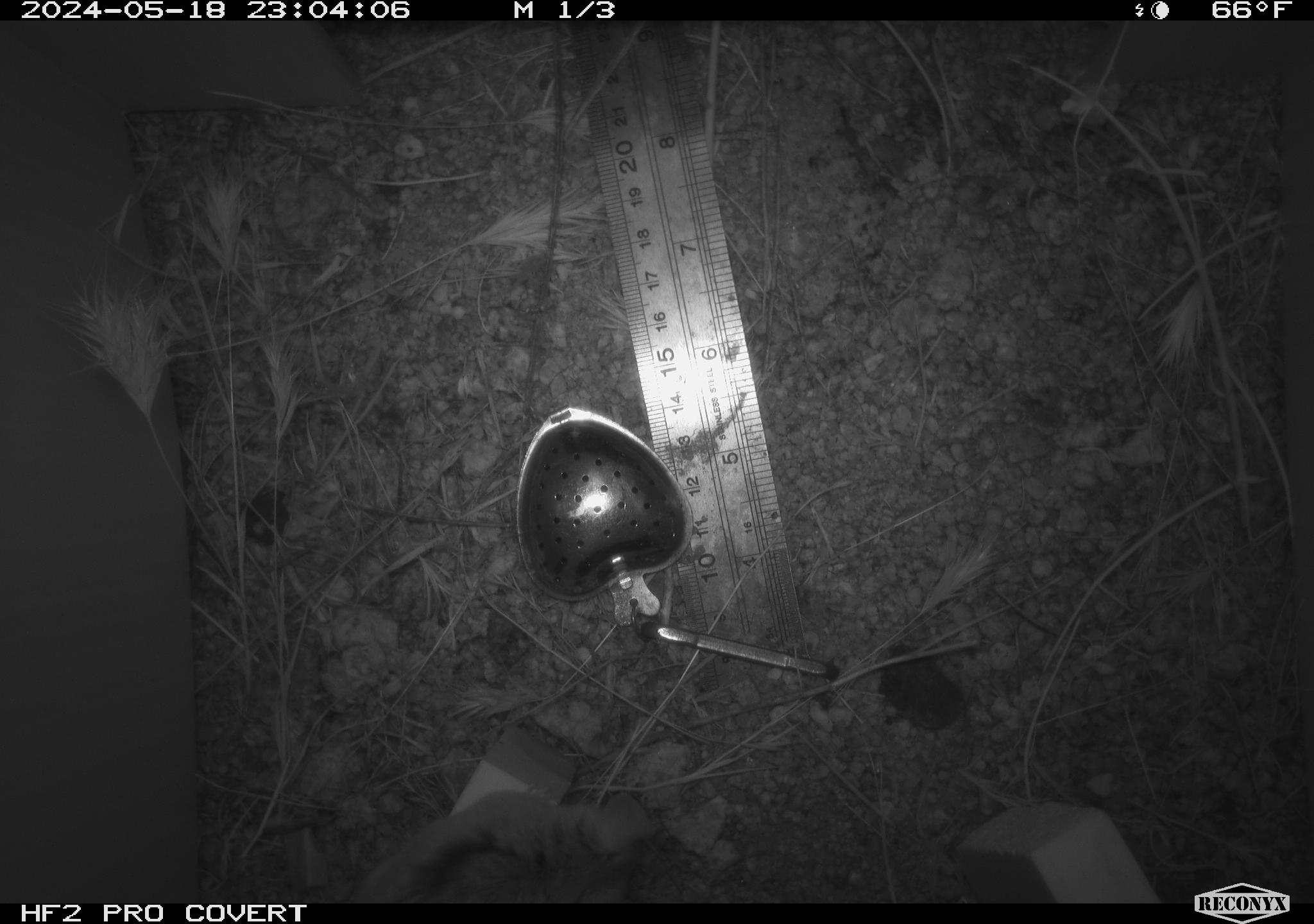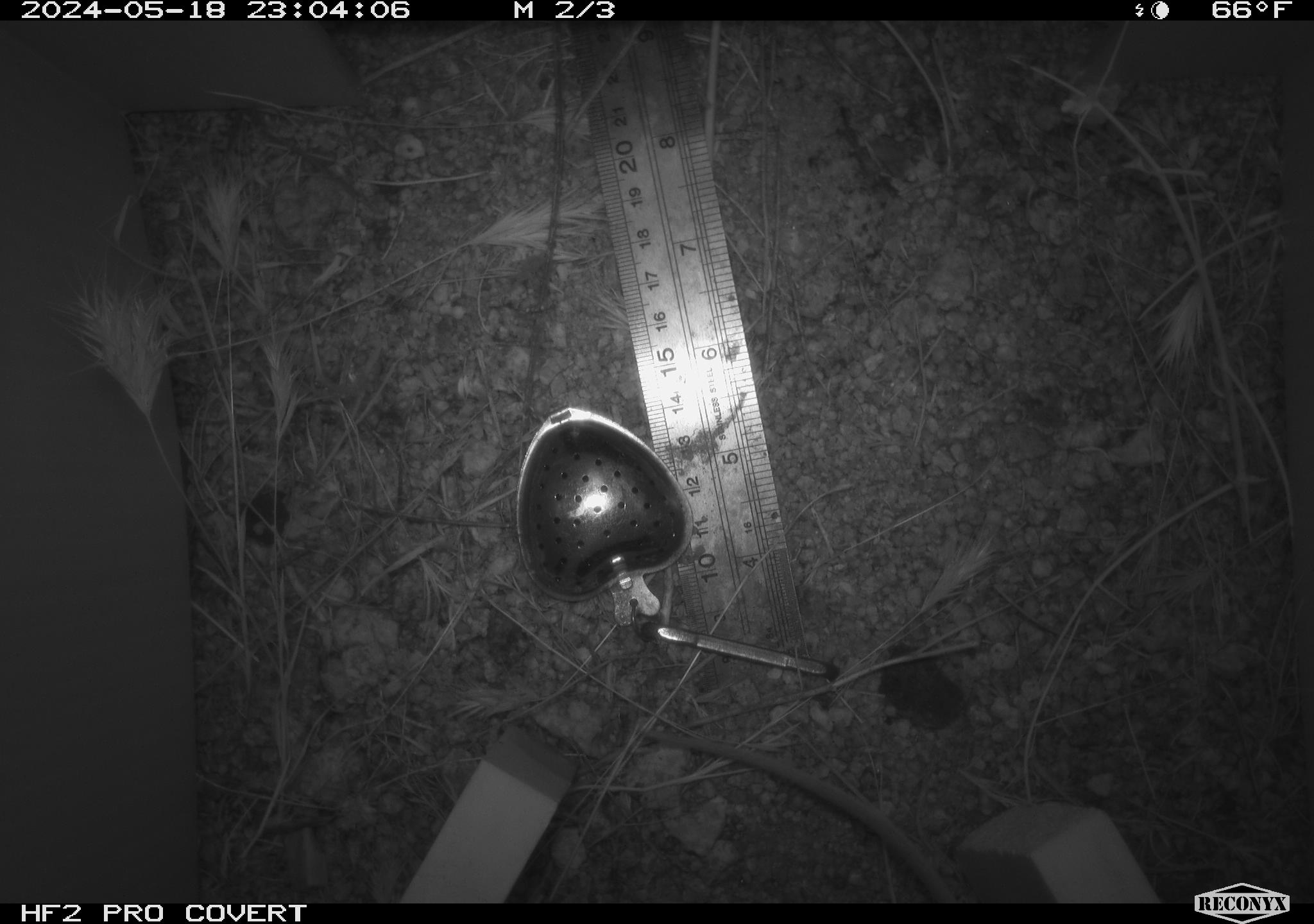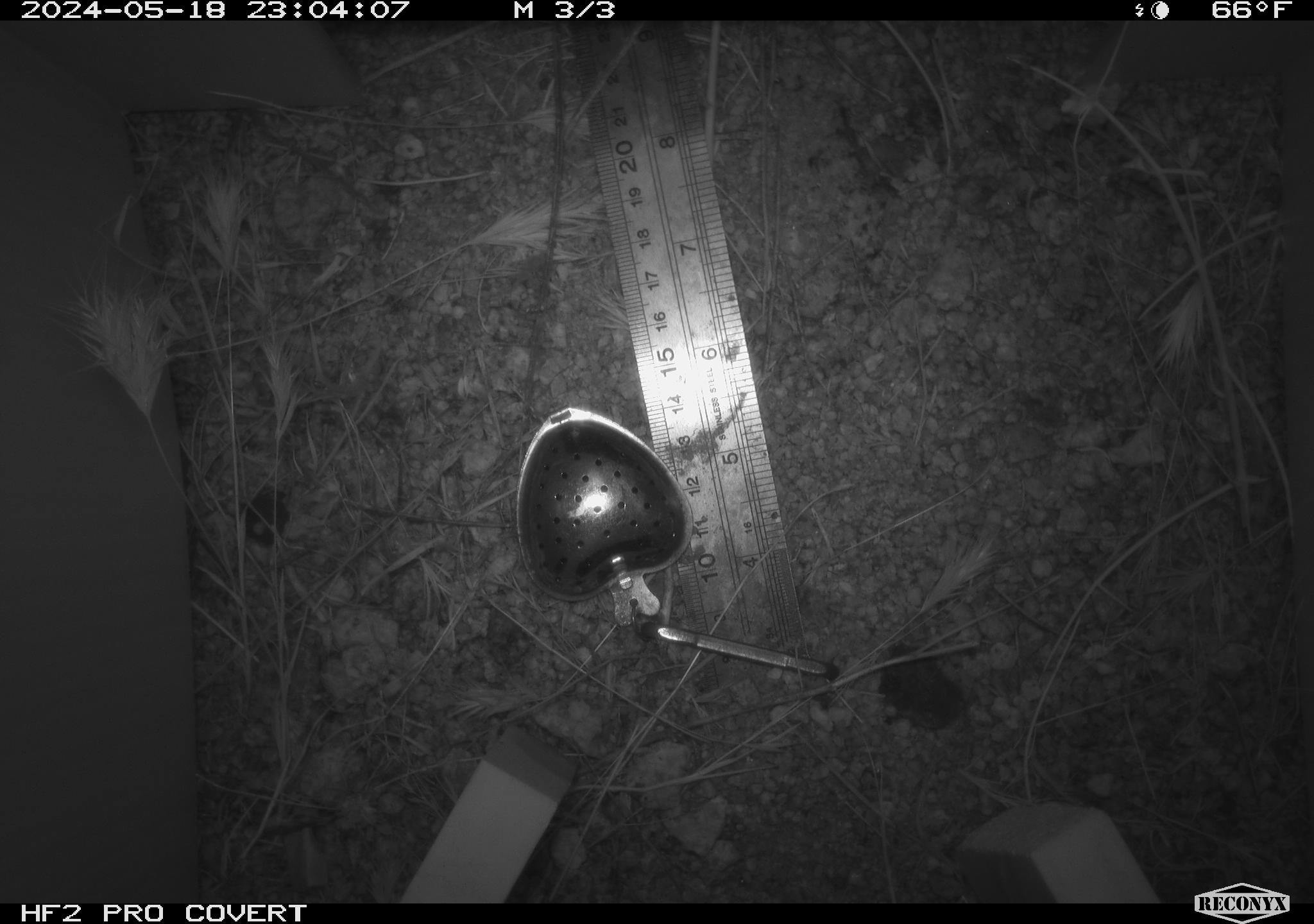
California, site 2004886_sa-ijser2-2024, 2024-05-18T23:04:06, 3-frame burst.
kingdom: Animalia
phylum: Chordata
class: Mammalia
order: Rodentia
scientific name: Rodentia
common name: woodrat or rat or mouse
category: woodrat or rat or mouse species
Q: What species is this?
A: Woodrat or rat or mouse species (woodrat or rat or mouse) (Rodentia).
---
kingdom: Animalia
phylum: Chordata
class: Mammalia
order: Rodentia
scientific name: Rodentia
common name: mouse species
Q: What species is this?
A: Mouse species (Rodentia).